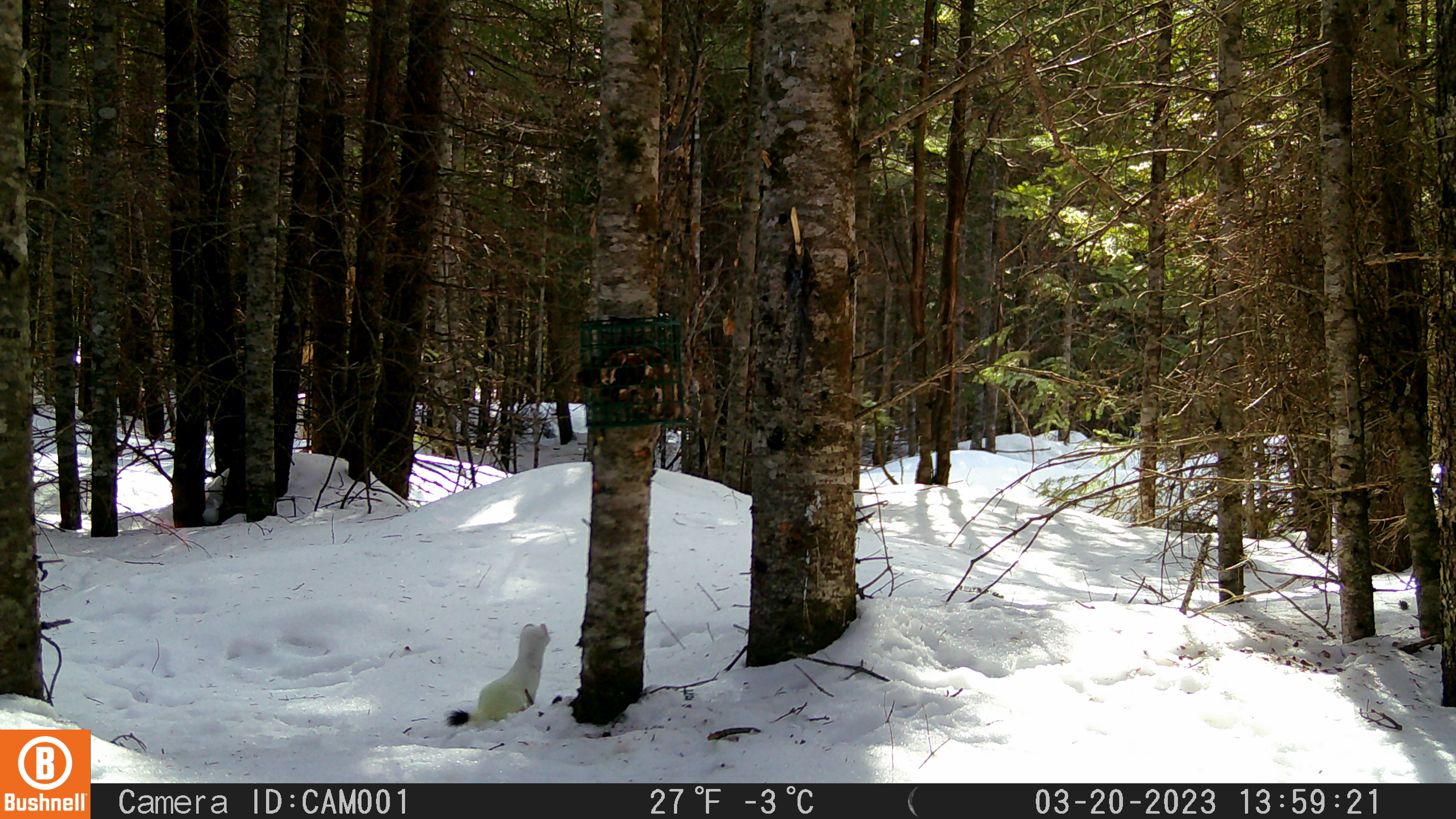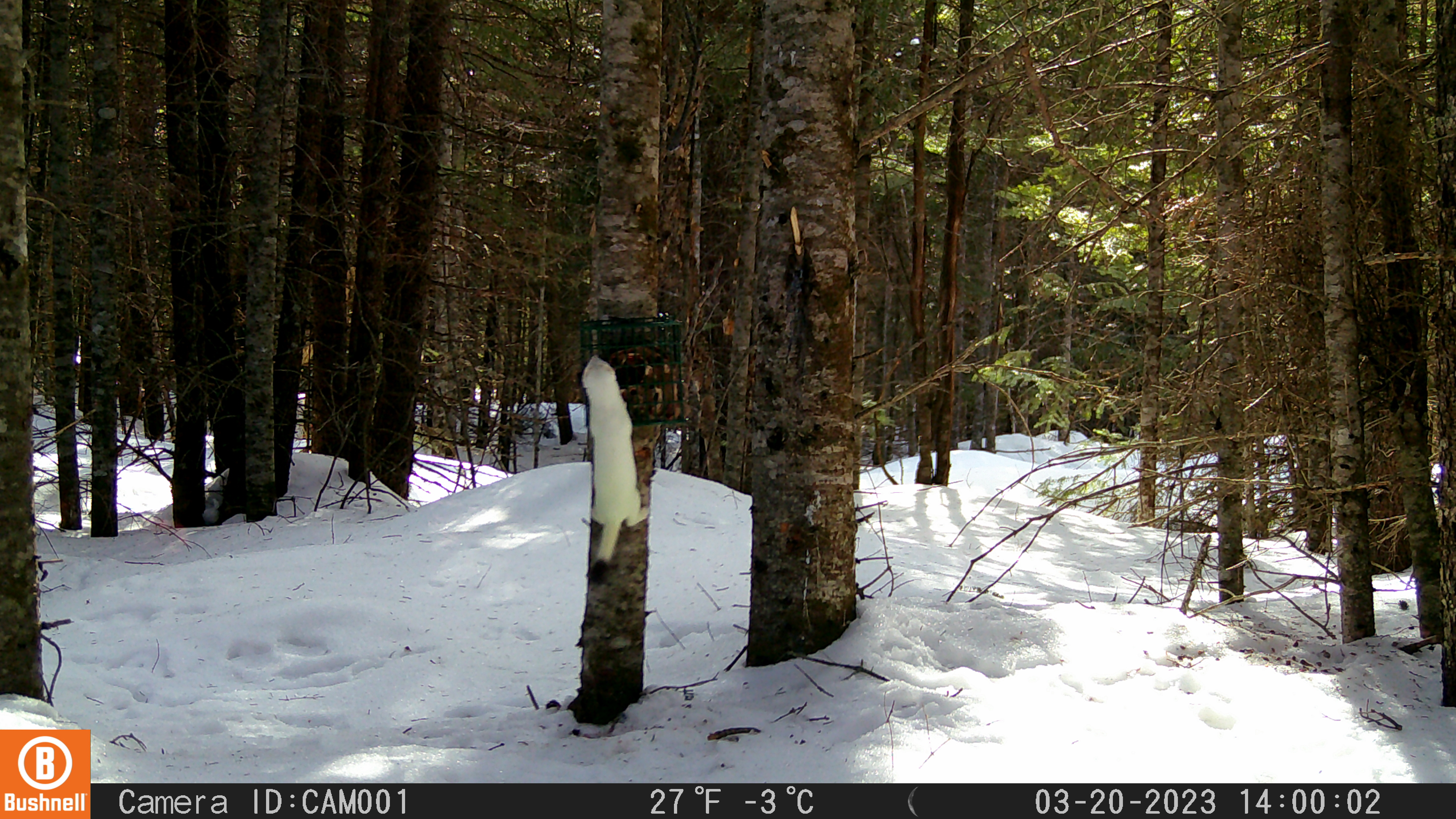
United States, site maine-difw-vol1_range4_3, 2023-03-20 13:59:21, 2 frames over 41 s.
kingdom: Animalia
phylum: Chordata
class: Mammalia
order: Carnivora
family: Mustelidae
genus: Mustela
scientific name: Mustela richardsonii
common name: short-tailed weasel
Short-tailed weasel (Mustela richardsonii).